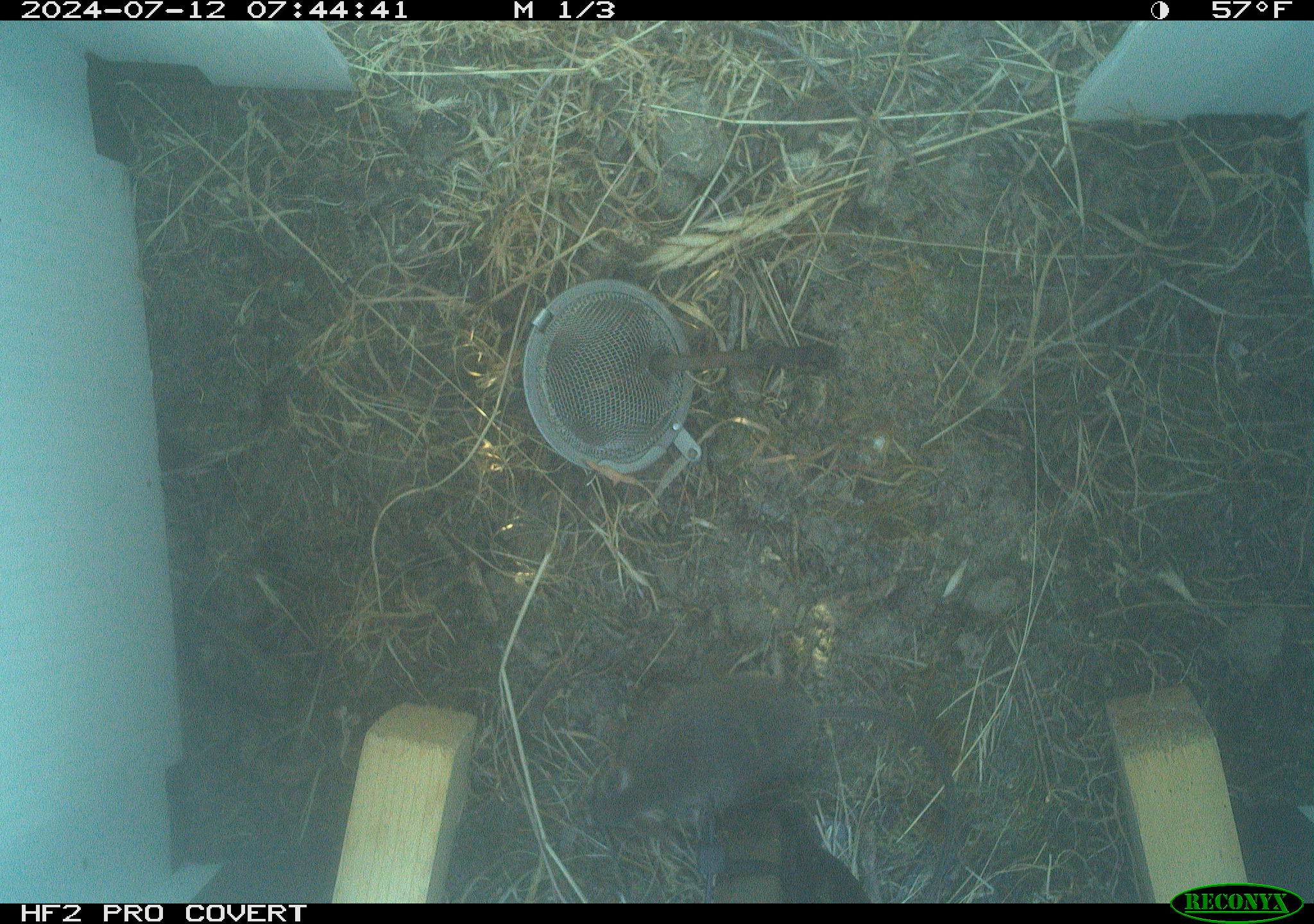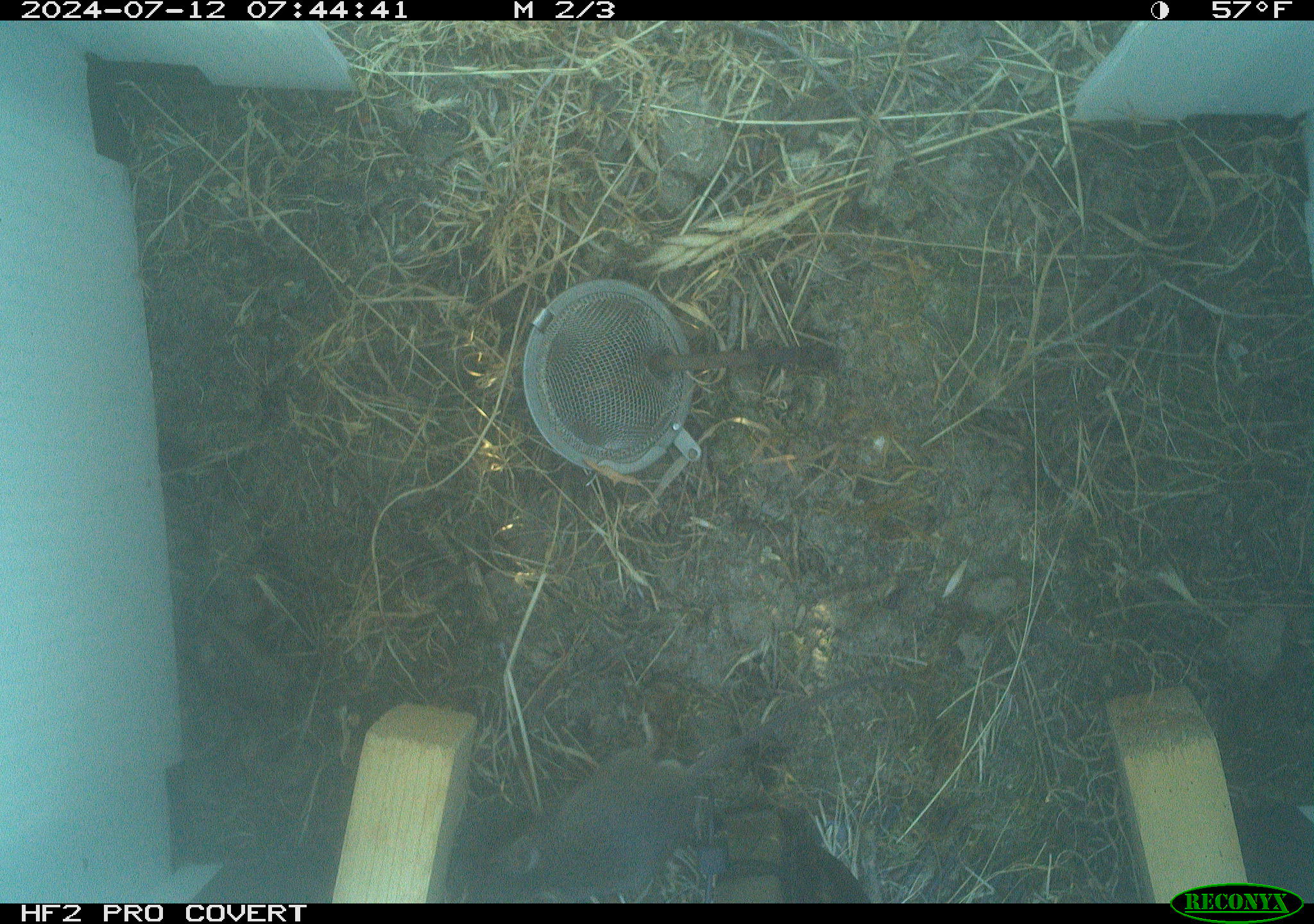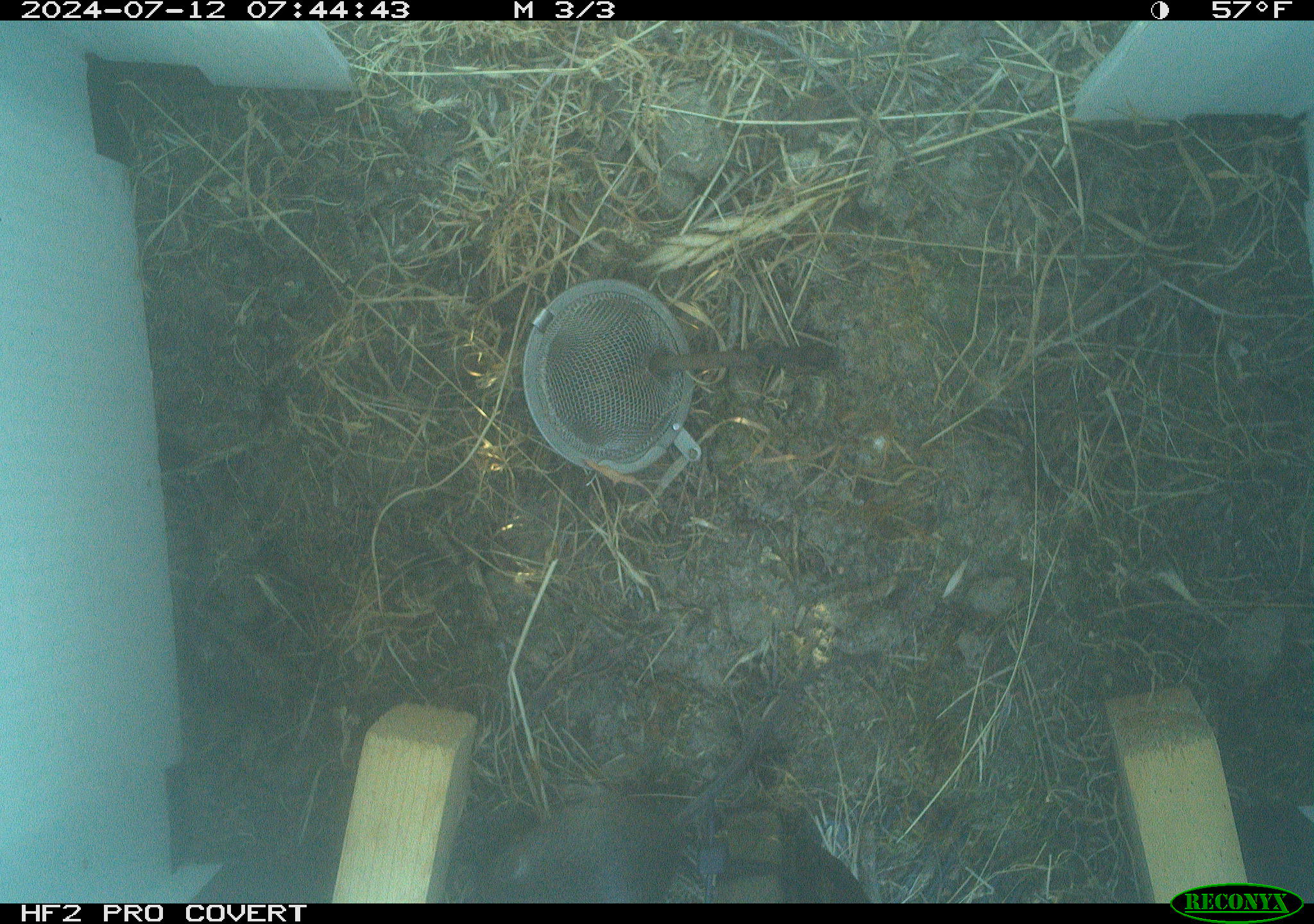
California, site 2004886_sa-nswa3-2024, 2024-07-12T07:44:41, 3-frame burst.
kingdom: Animalia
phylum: Chordata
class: Mammalia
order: Rodentia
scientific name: Rodentia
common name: rodent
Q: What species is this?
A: Rodent (Rodentia).